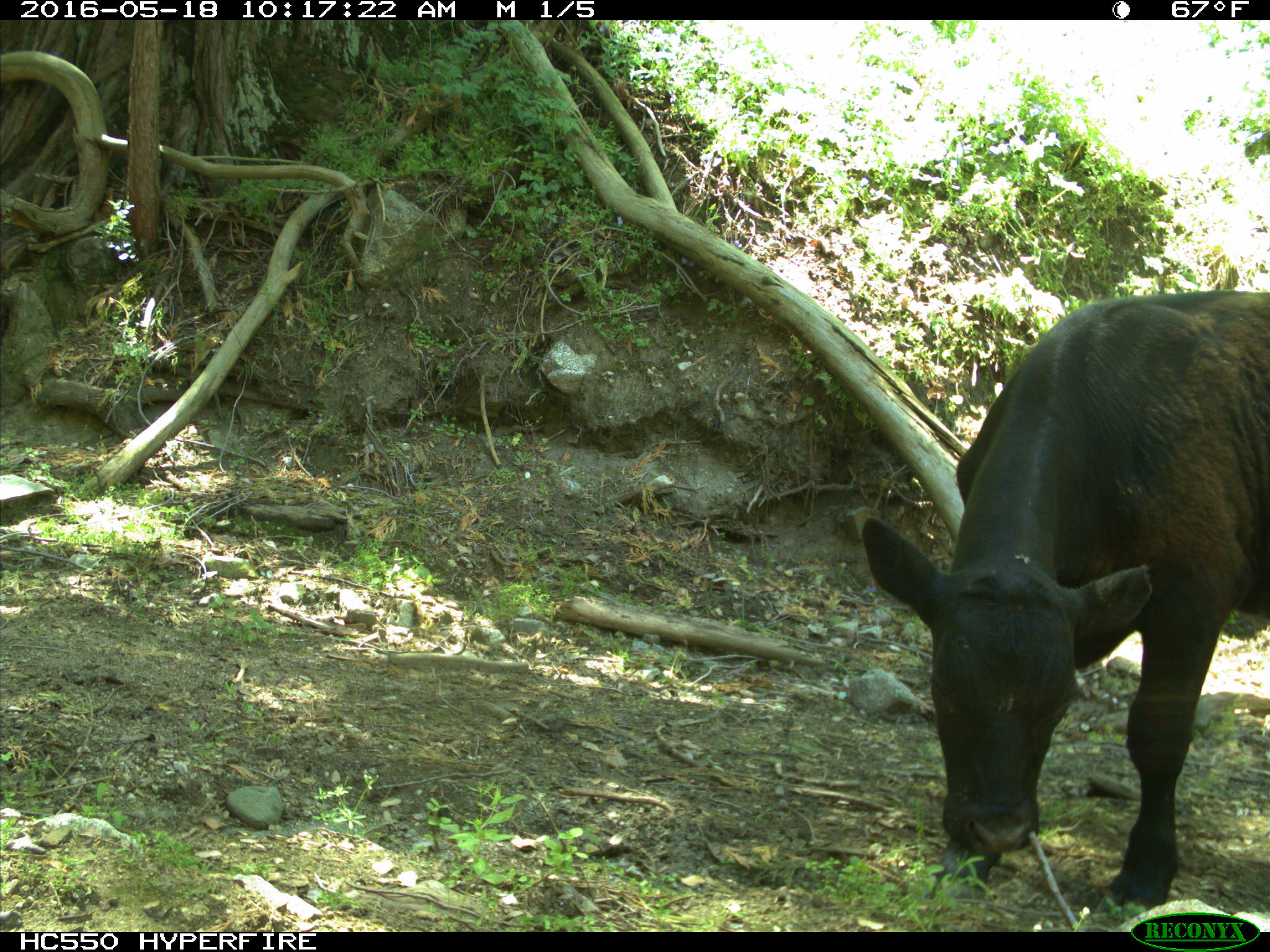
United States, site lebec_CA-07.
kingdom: Animalia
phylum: Chordata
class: Mammalia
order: Artiodactyla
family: Bovidae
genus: Bos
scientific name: Bos taurus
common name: domestic cow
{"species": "Bos taurus (domestic cow)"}